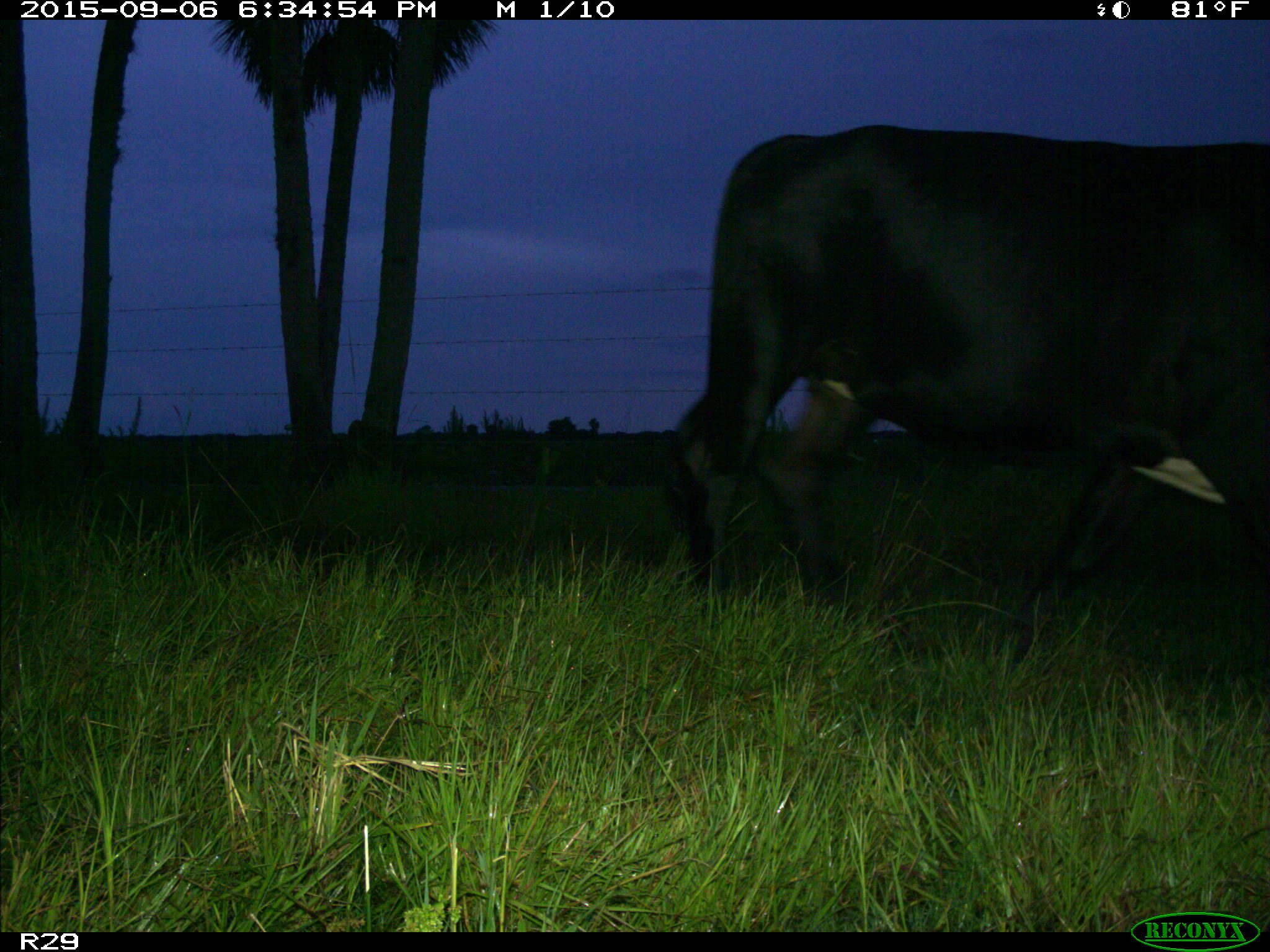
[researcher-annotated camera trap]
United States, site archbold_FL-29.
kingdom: Animalia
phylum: Chordata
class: Mammalia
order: Artiodactyla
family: Bovidae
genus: Bos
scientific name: Bos taurus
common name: domestic cow